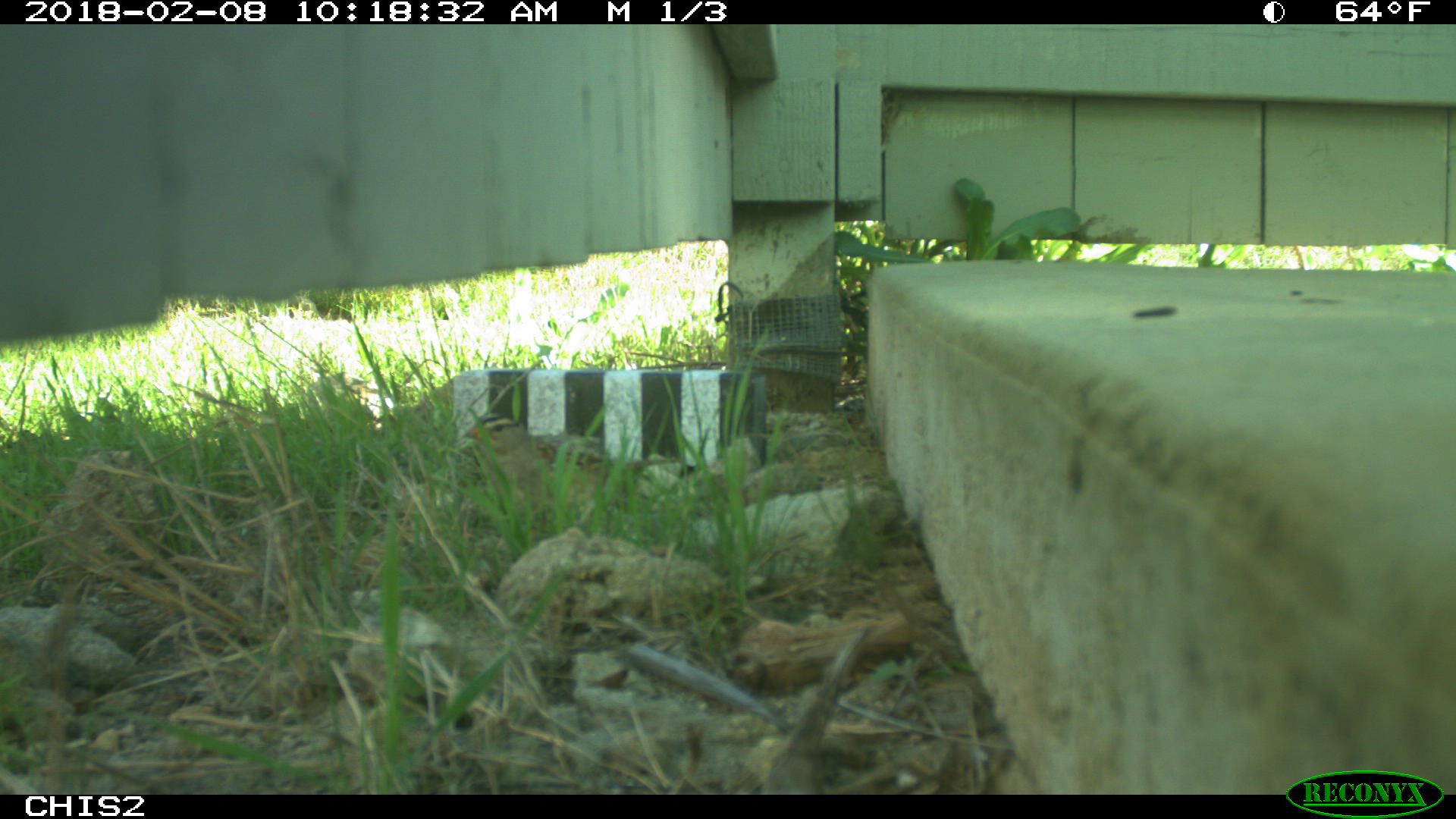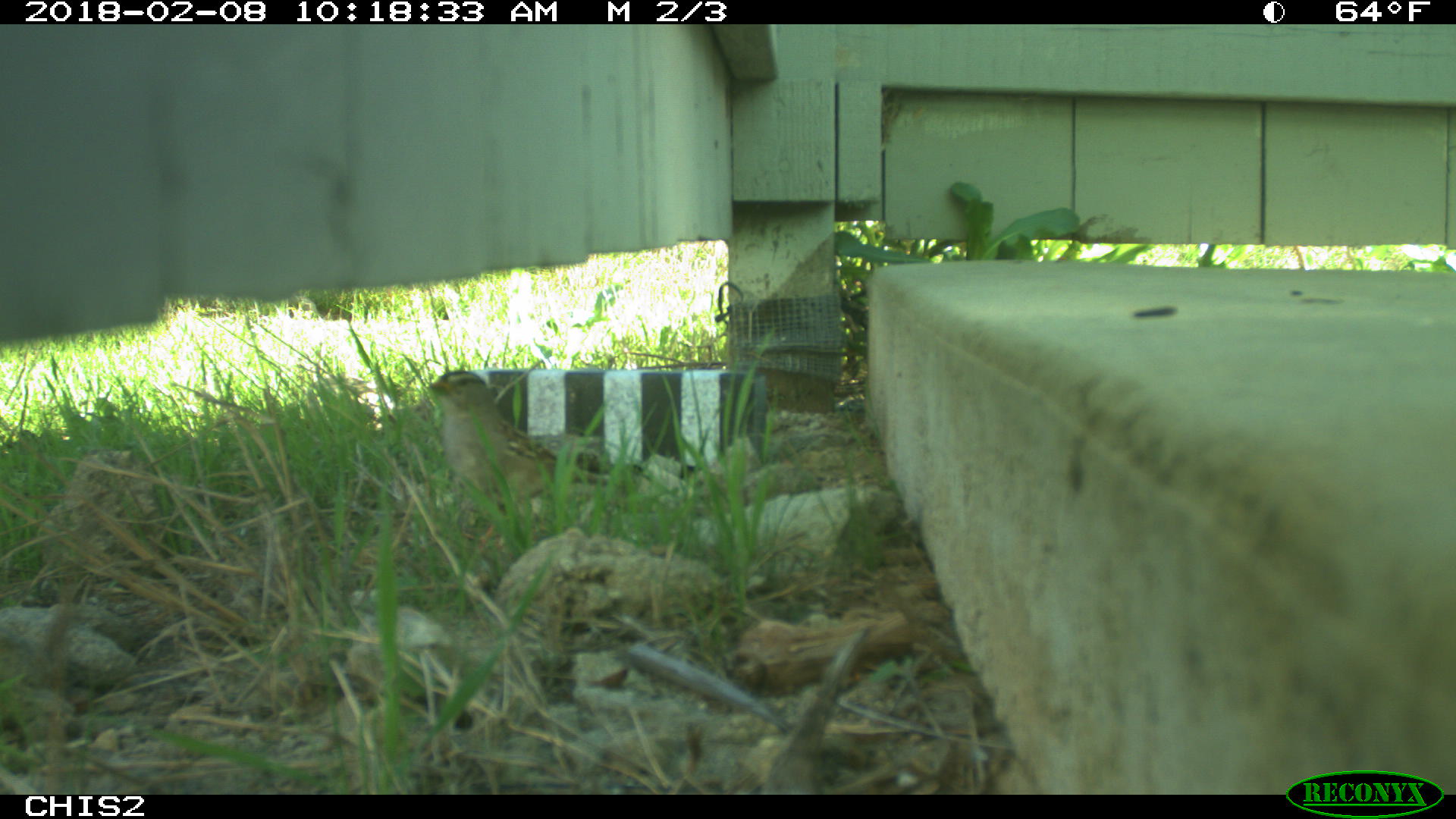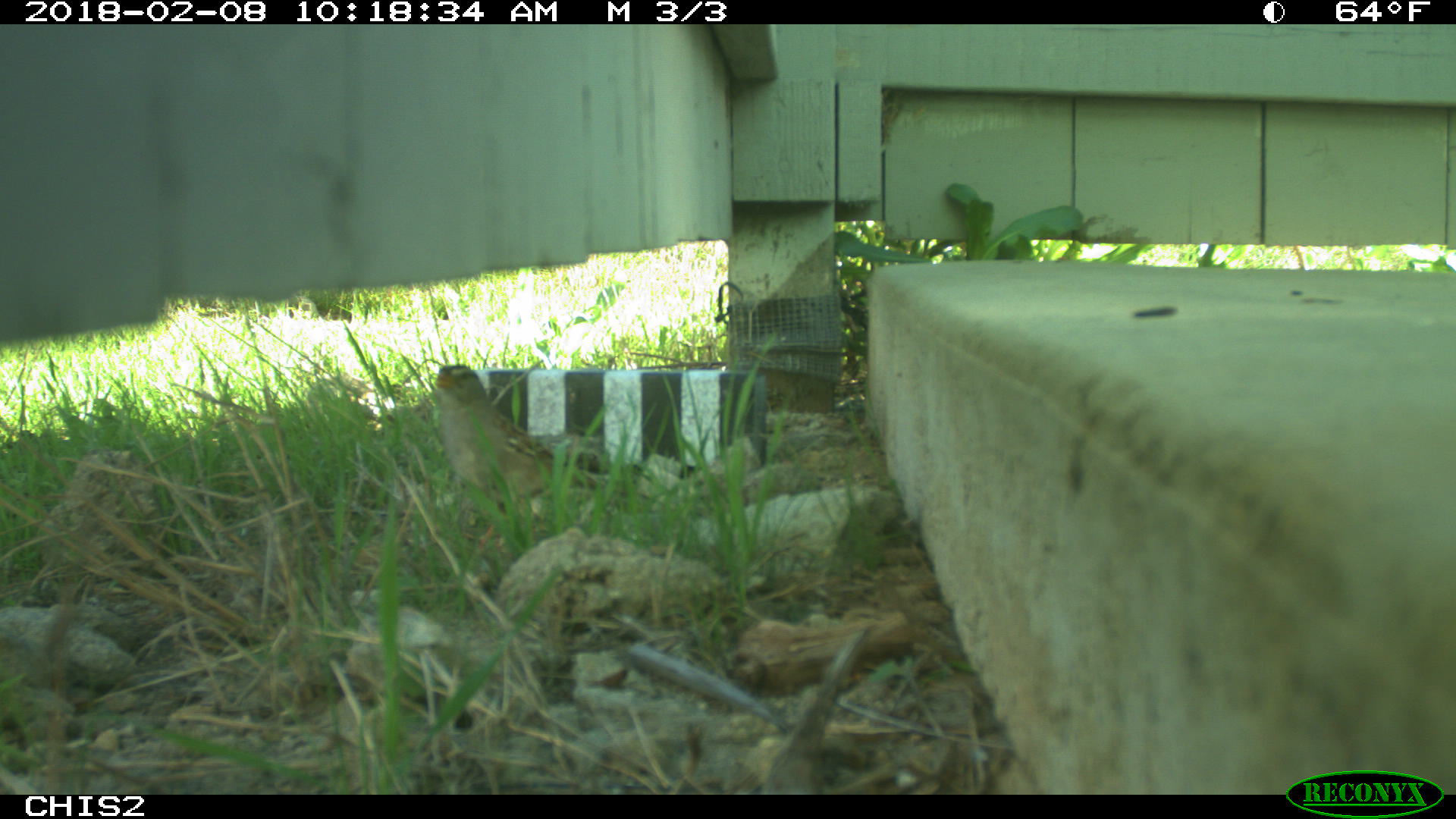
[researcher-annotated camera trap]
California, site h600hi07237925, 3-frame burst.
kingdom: Animalia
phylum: Chordata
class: Aves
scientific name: Aves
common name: bird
Bird (Aves).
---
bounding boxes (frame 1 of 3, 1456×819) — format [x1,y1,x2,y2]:
bird: [0,0,1455,818]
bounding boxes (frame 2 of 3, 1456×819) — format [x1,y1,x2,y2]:
bird: [428,369,633,544]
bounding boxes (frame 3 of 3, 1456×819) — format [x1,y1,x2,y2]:
bird: [431,365,623,538]